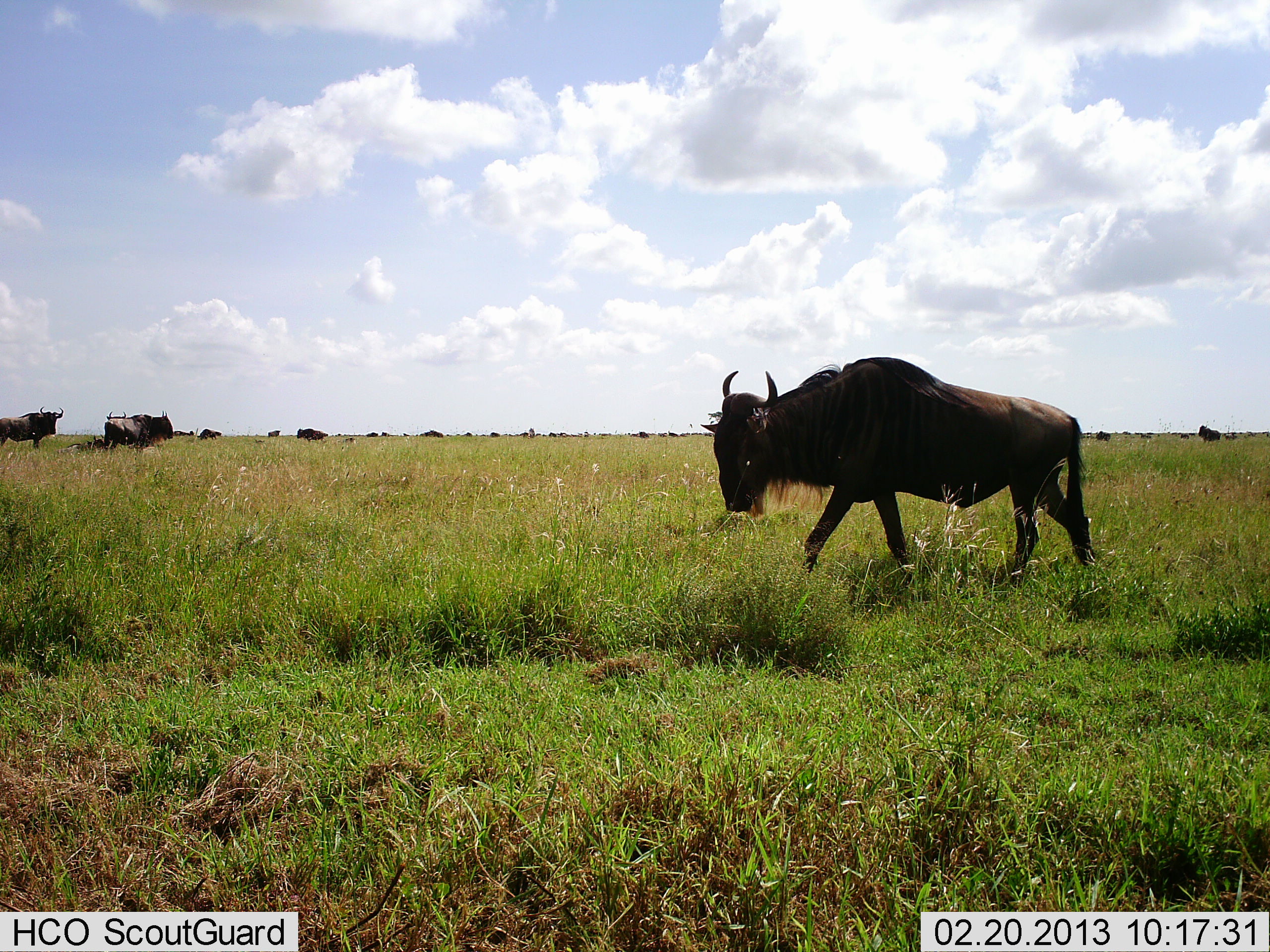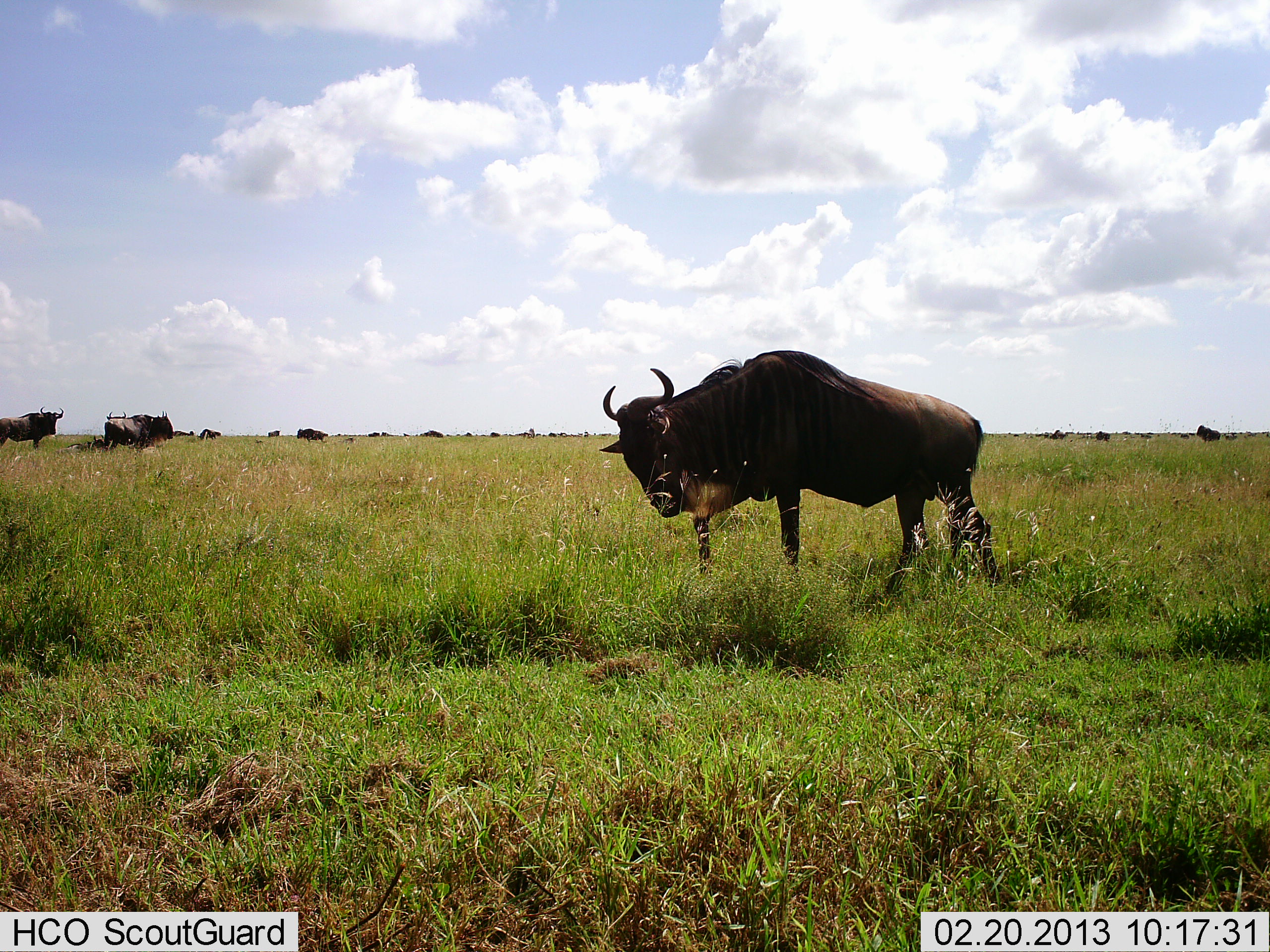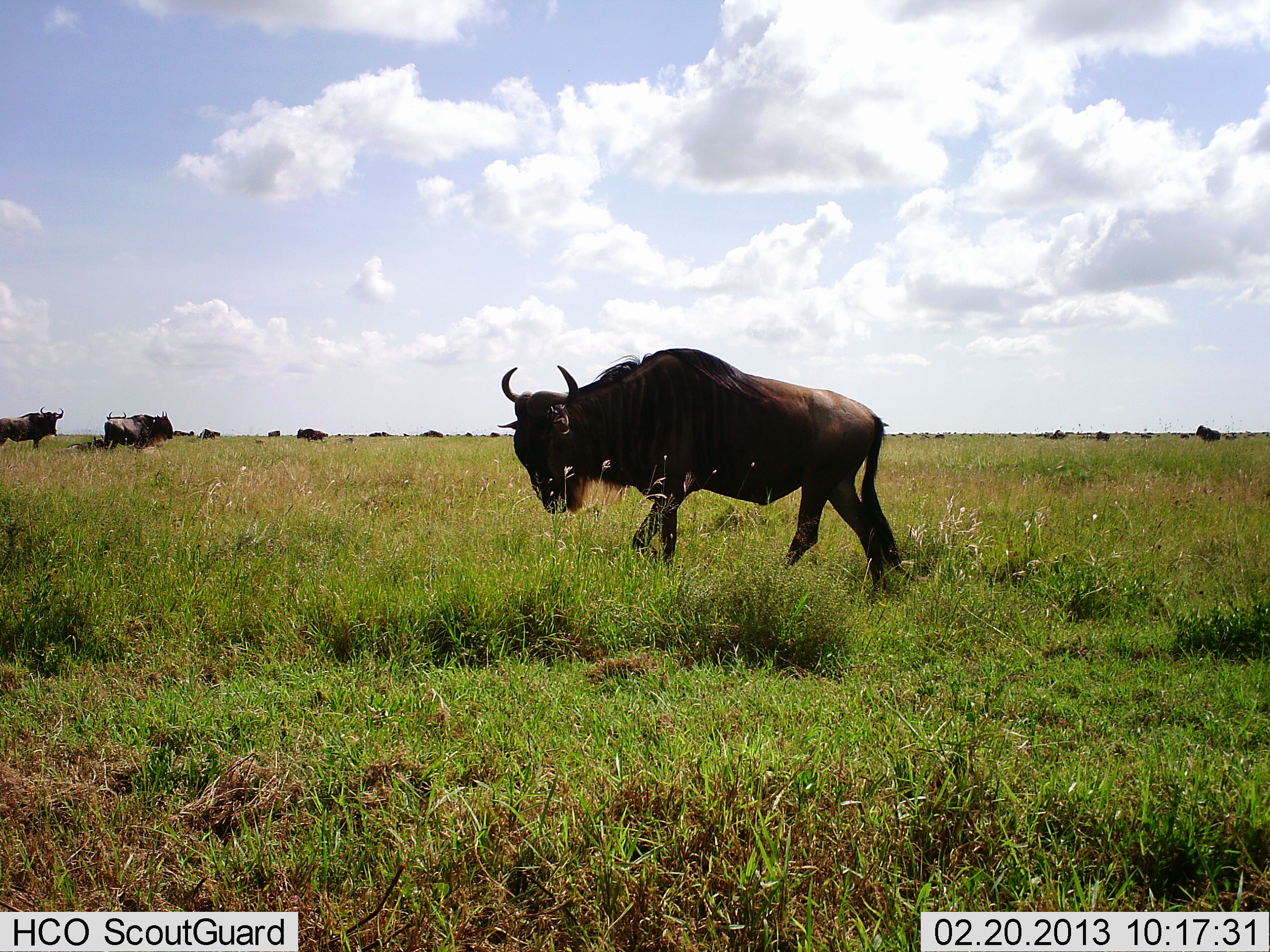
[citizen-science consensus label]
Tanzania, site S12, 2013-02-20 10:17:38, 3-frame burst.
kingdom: Animalia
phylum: Chordata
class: Mammalia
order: Artiodactyla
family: Bovidae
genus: Connochaetes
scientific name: Connochaetes taurinus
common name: blue wildebeest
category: wildebeest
Wildebeest (blue wildebeest) (Connochaetes taurinus), count 11-50. Behavior (volunteer vote fractions): standing 64%, resting 6%, moving 73%, interacting 0%. Young present (vote fraction): 0%. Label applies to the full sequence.